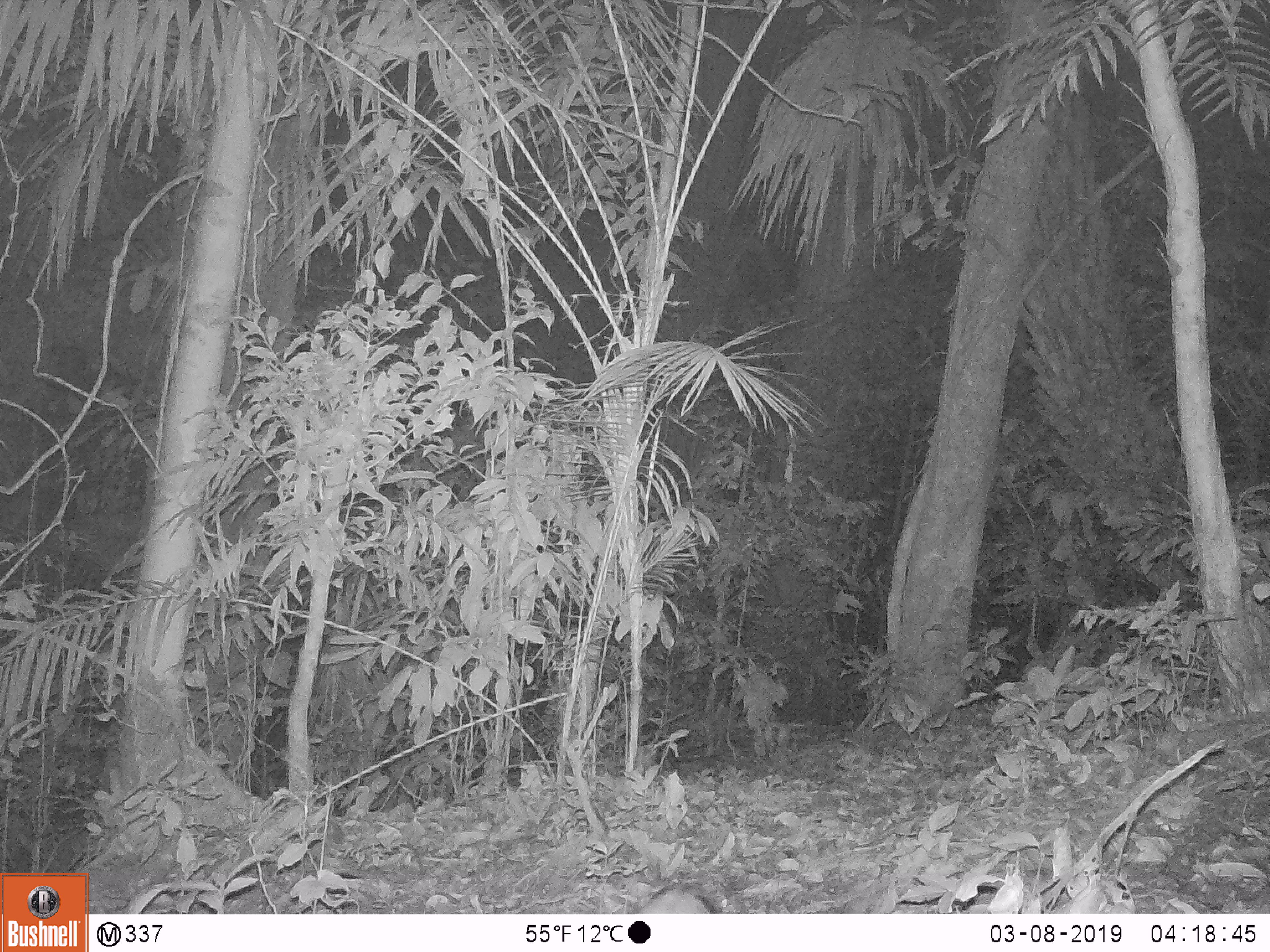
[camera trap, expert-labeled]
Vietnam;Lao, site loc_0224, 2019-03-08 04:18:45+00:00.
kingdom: Animalia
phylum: Chordata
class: Mammalia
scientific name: Mammalia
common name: mammal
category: unidentified small mammal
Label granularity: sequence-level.